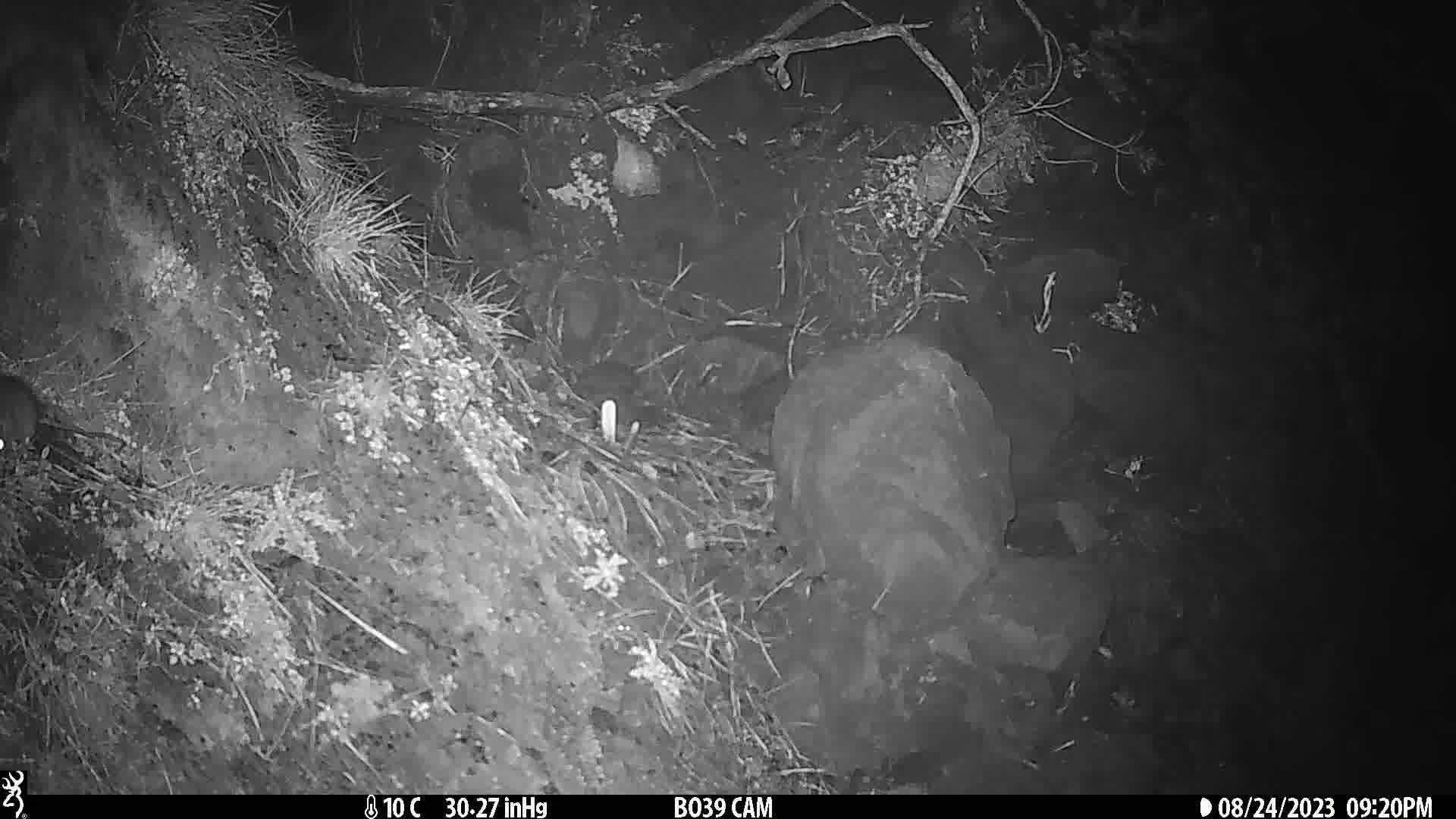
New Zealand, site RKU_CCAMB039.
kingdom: Animalia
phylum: Chordata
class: Mammalia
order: Rodentia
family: Muridae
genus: Rattus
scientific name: Rattus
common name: rat